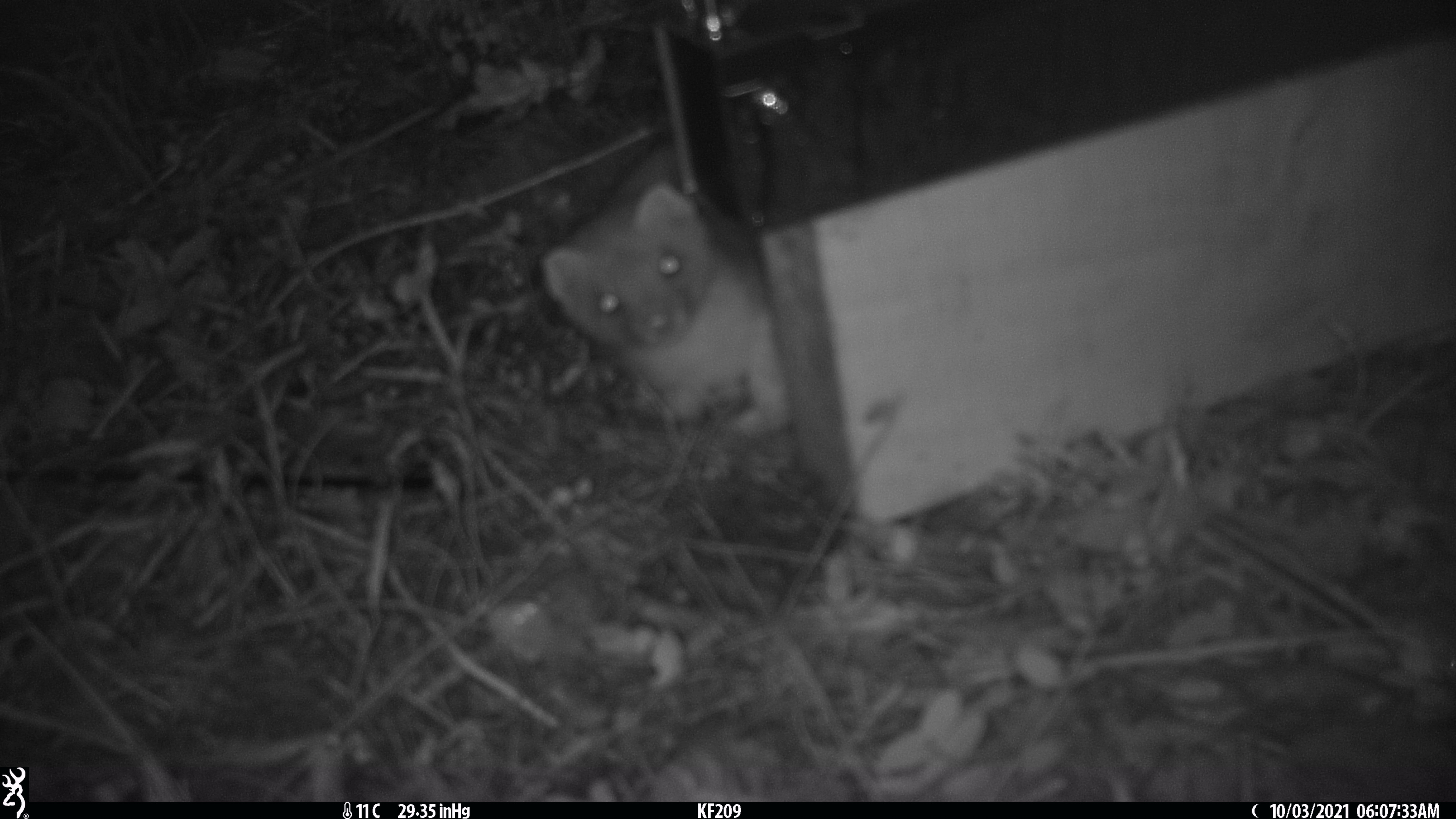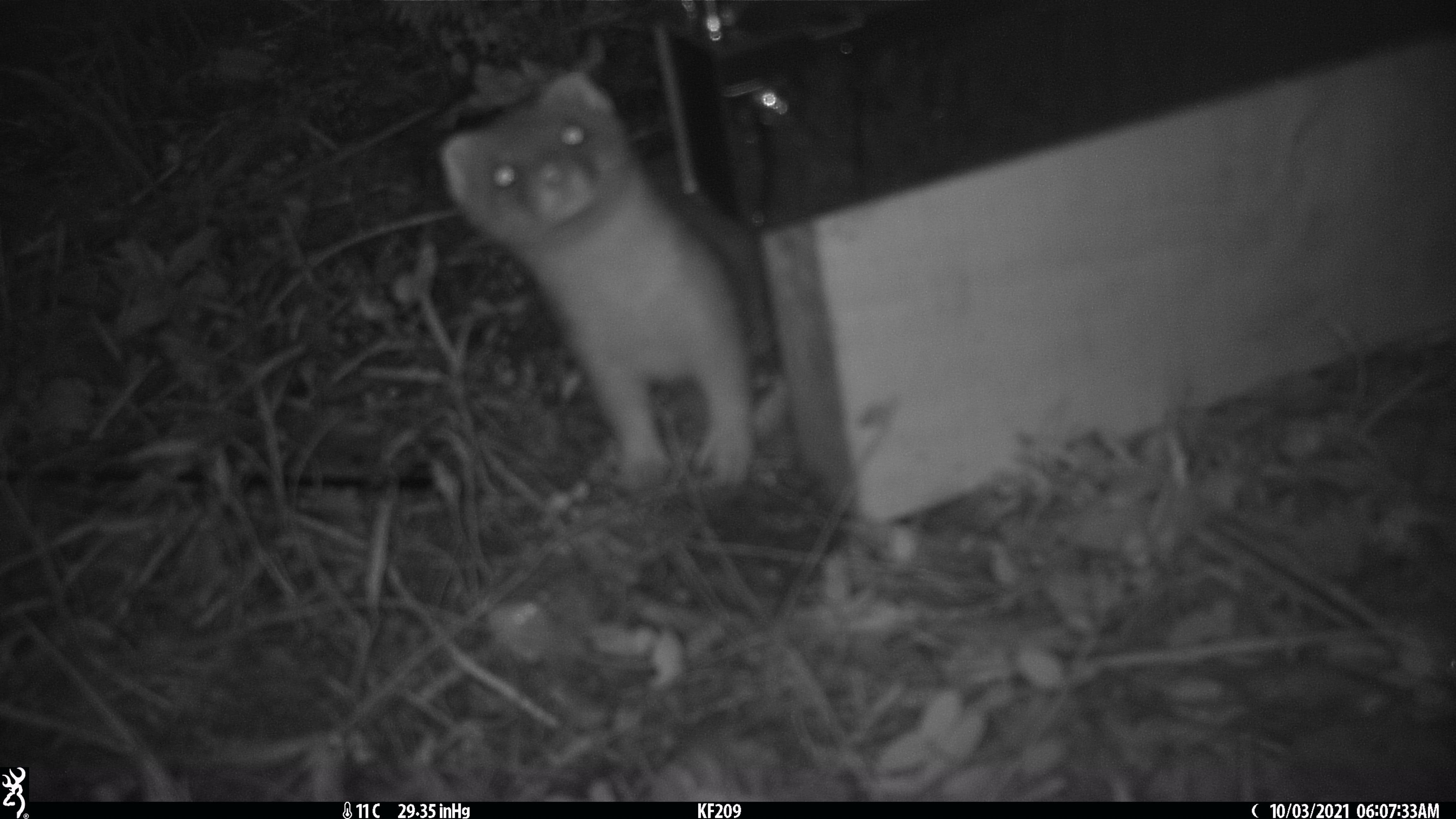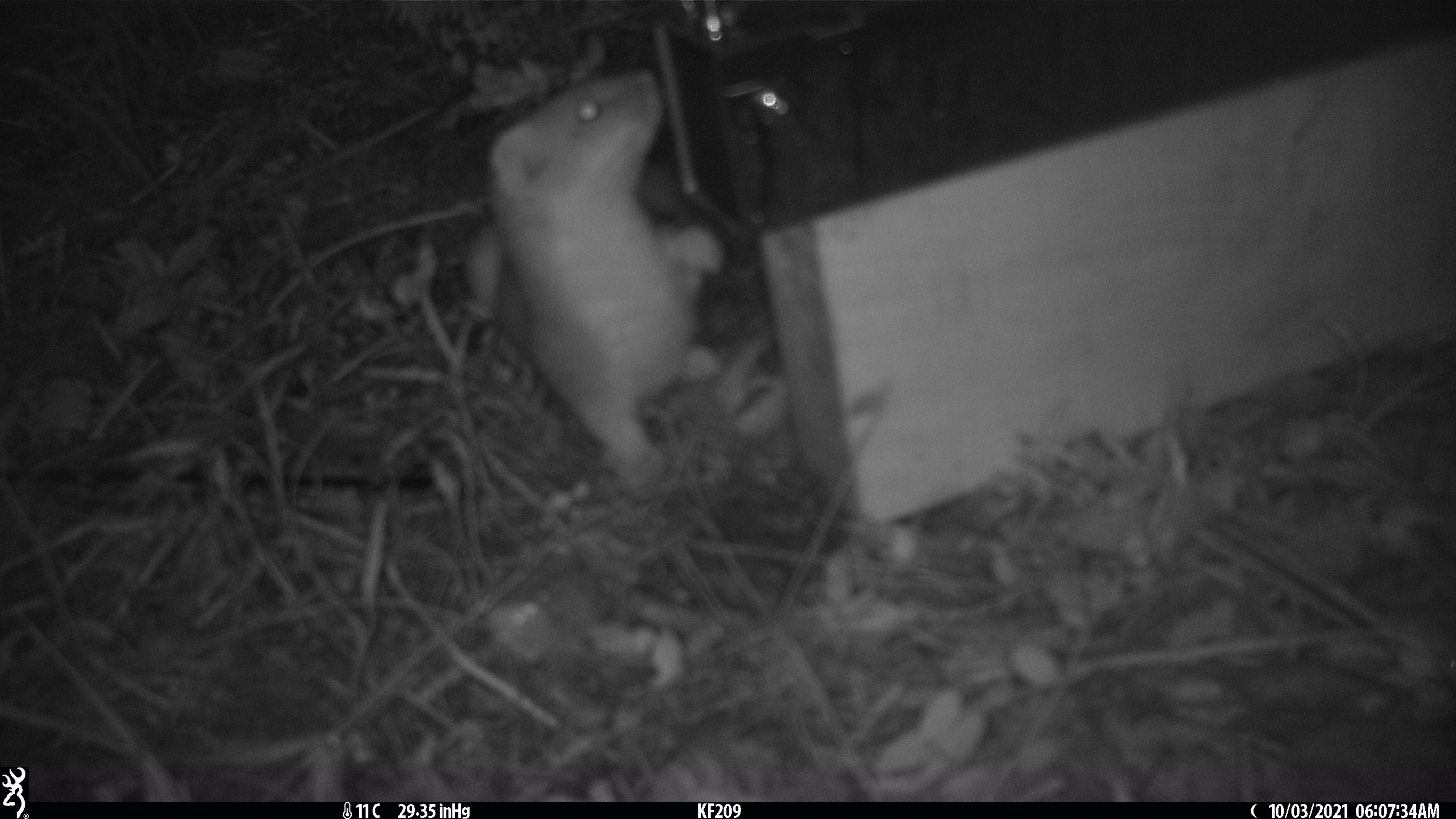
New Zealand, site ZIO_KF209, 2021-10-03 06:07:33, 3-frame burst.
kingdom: Animalia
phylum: Chordata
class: Mammalia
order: Carnivora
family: Mustelidae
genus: Mustela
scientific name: Mustela erminea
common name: stoat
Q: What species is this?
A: Stoat (Mustela erminea).